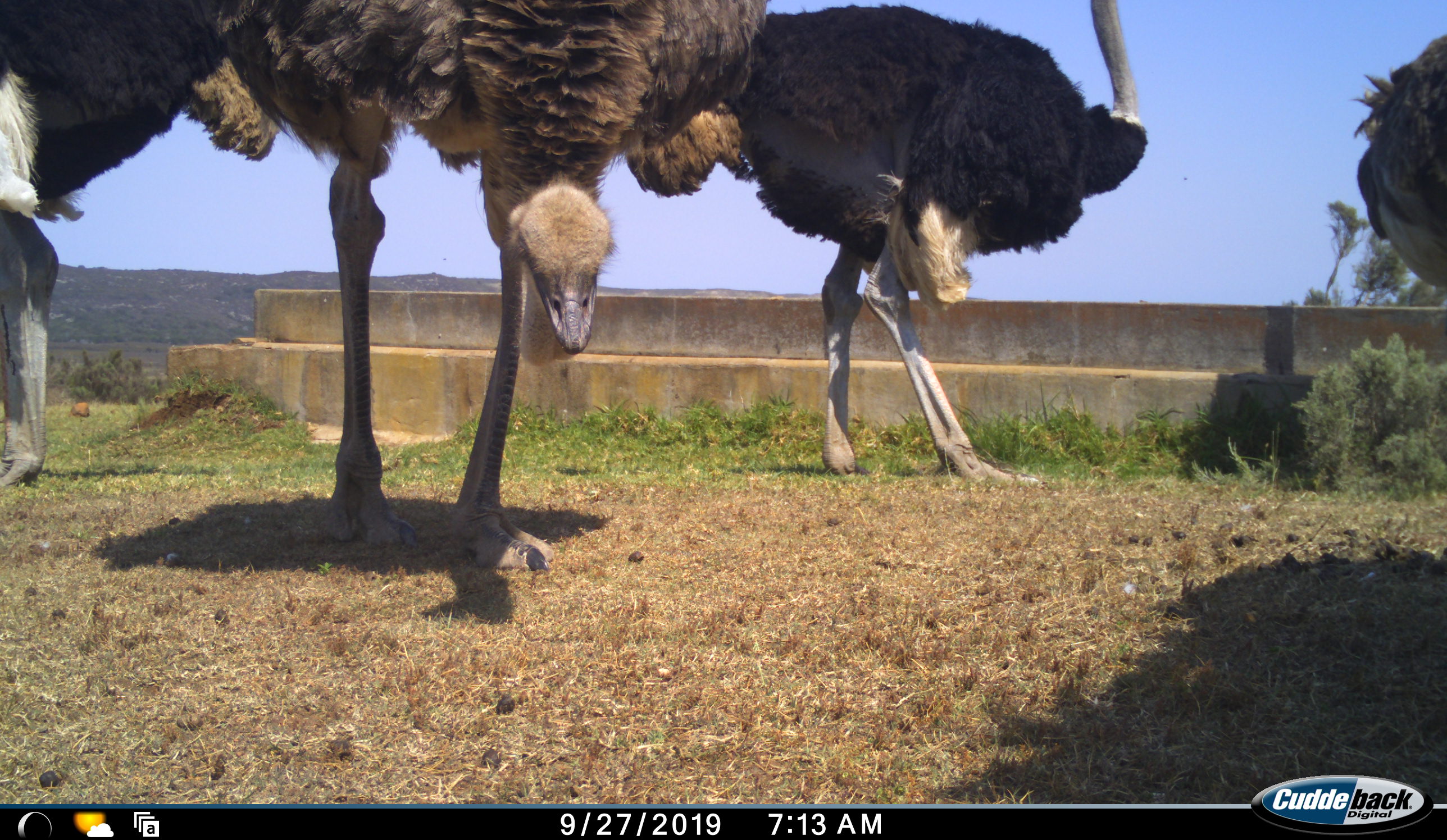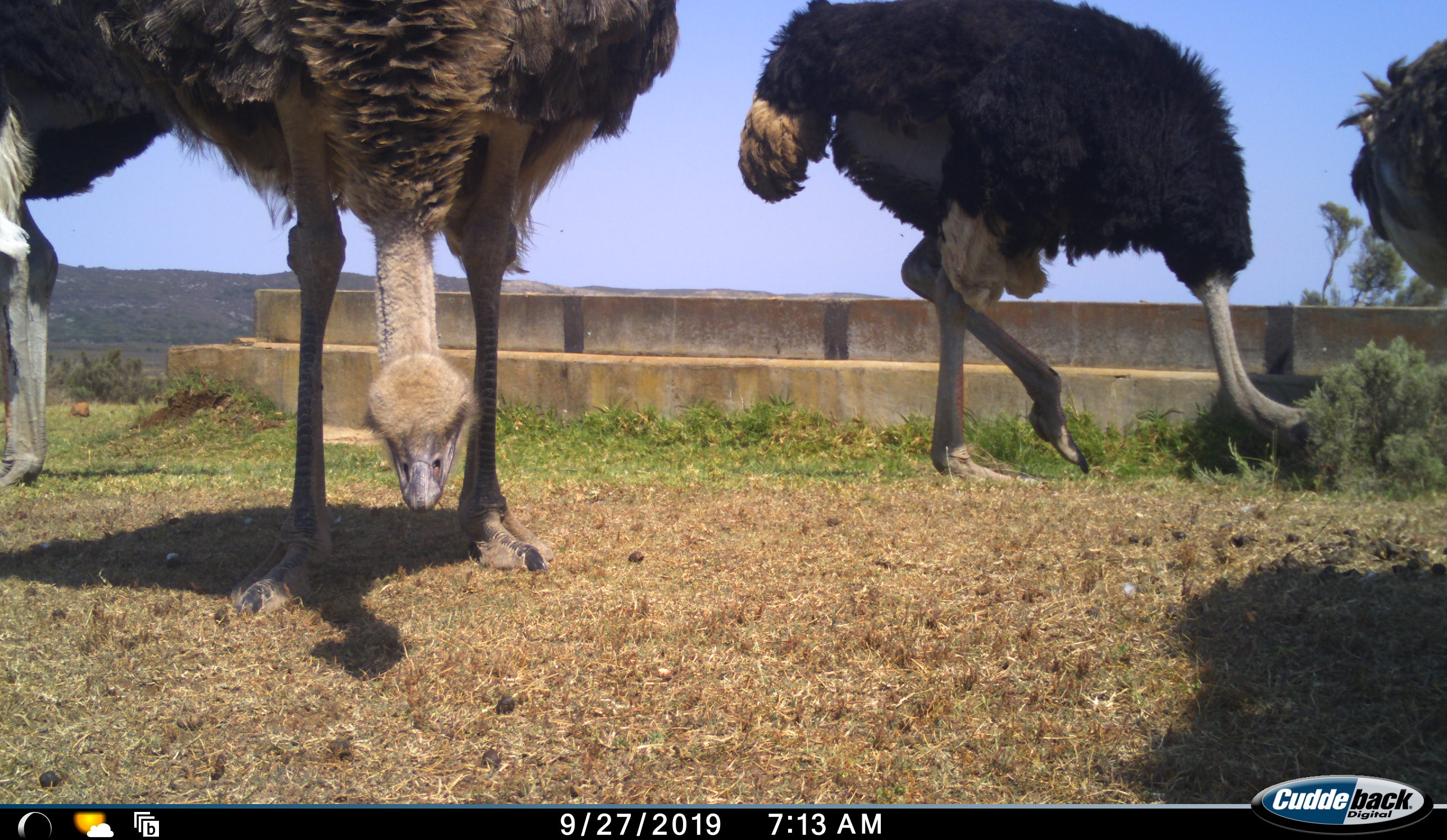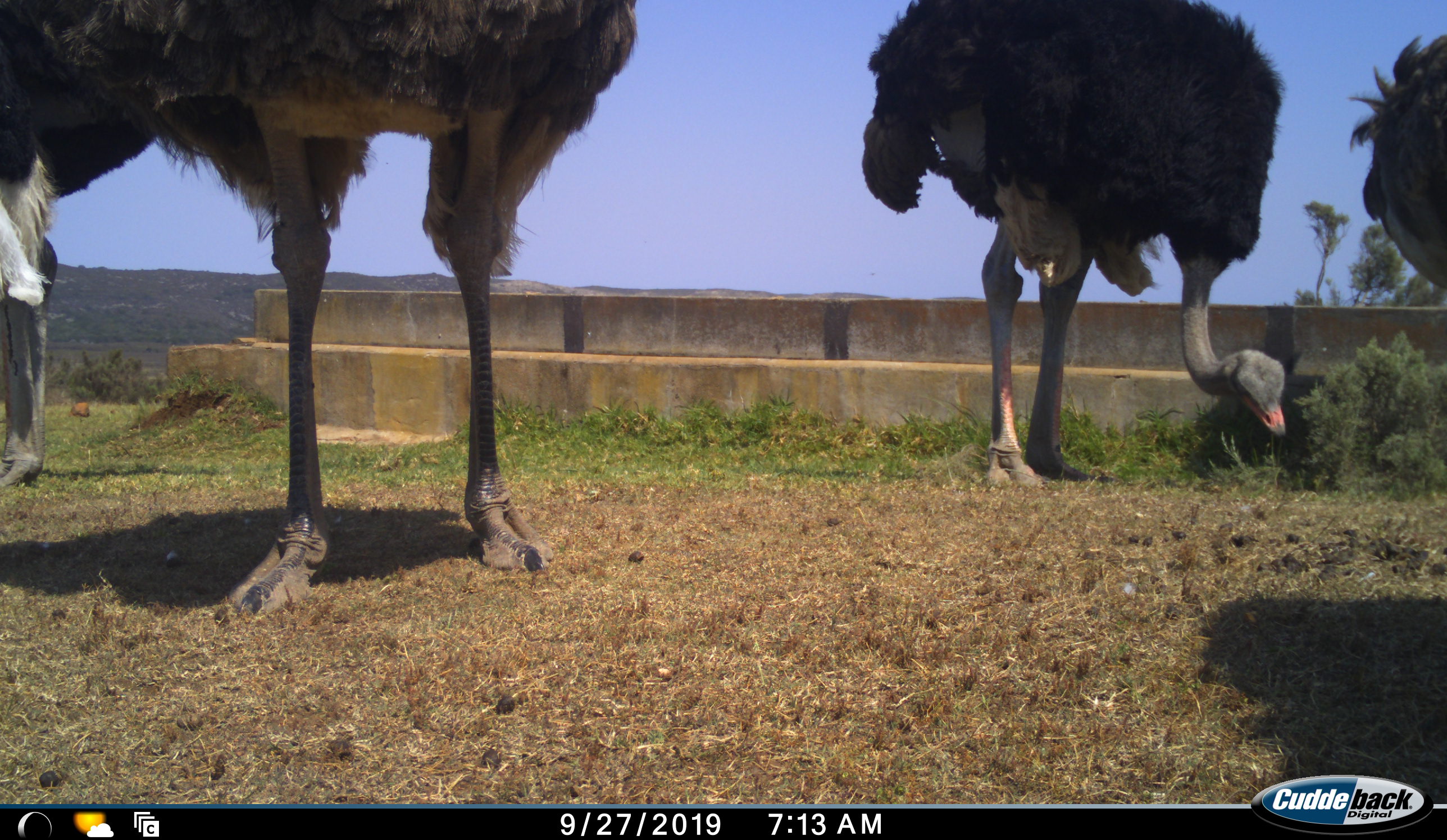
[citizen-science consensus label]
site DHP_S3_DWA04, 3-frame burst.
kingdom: Animalia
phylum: Chordata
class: Aves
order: Struthioniformes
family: Struthionidae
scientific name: Struthionidae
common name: ostrich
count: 4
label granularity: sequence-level